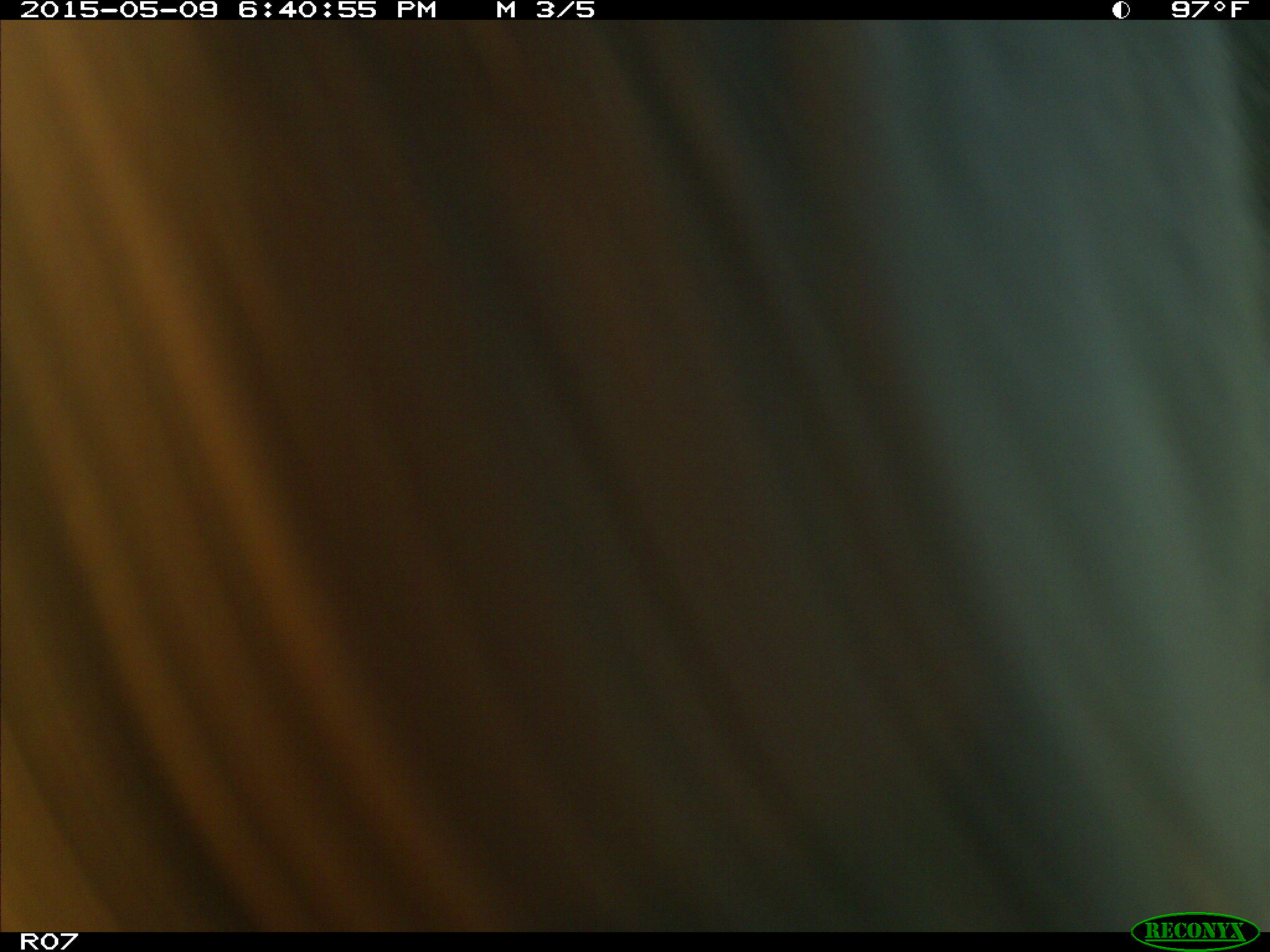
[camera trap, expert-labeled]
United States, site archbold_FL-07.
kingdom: Animalia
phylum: Chordata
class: Mammalia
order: Artiodactyla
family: Bovidae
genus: Bos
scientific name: Bos taurus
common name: domestic cow